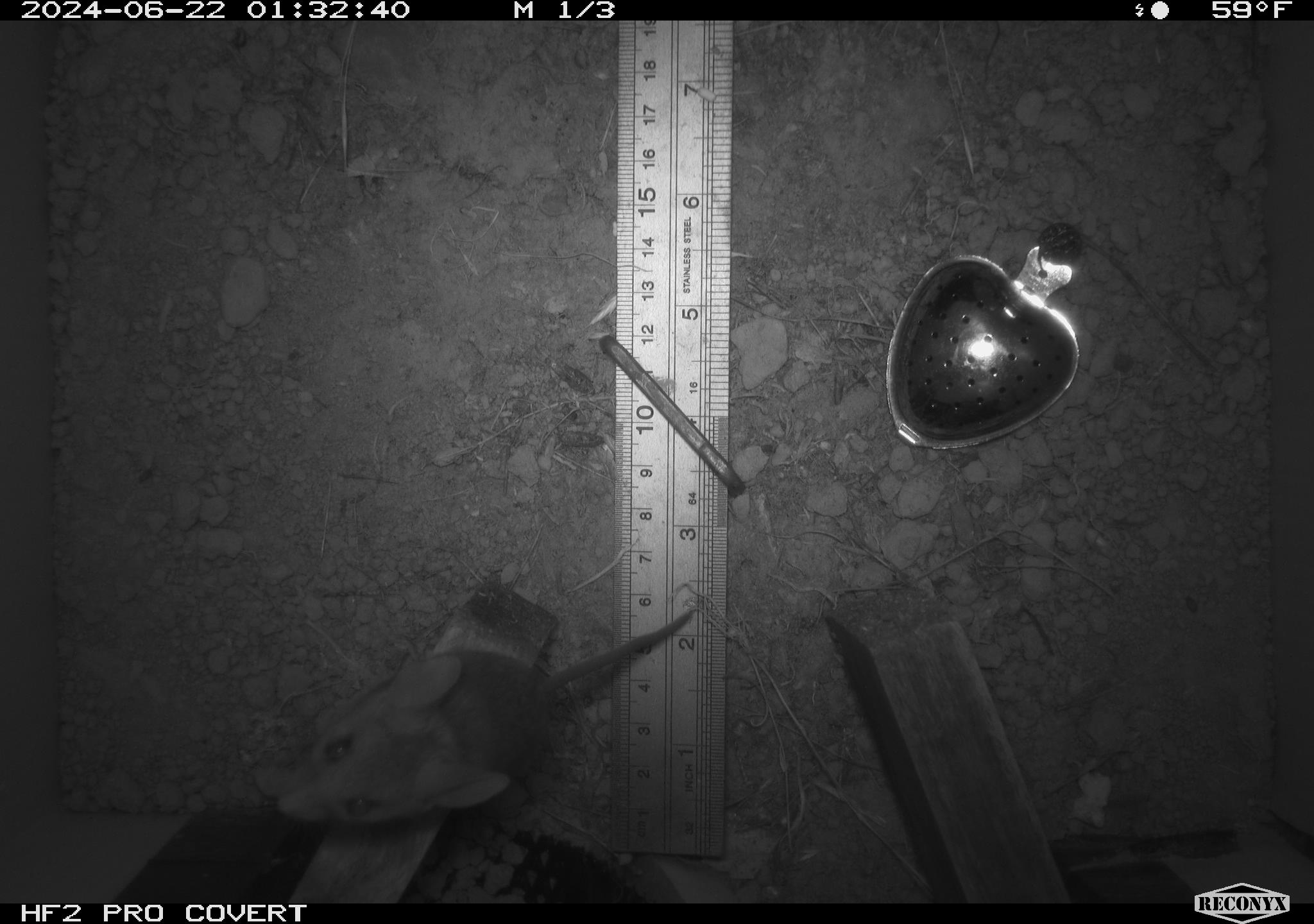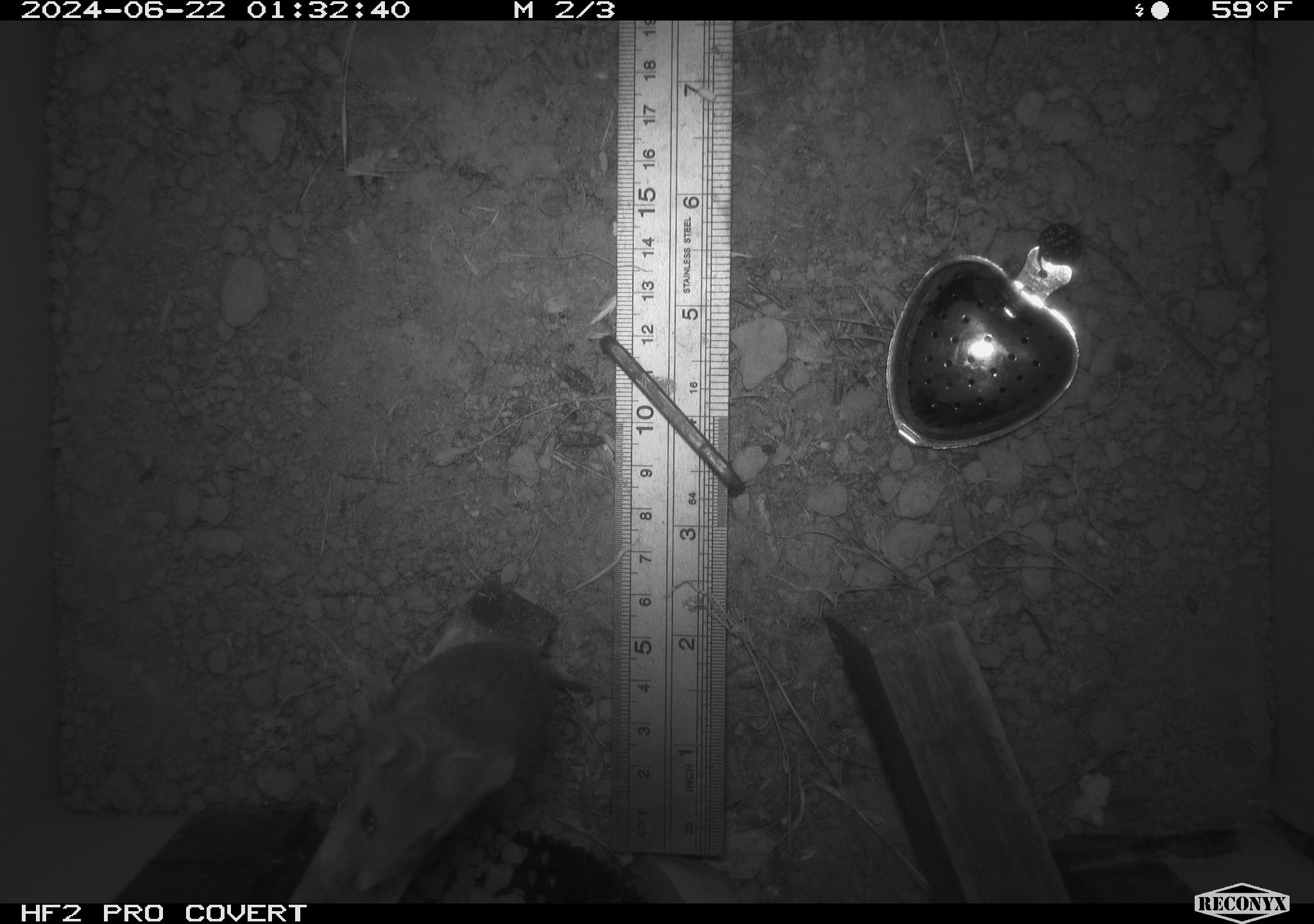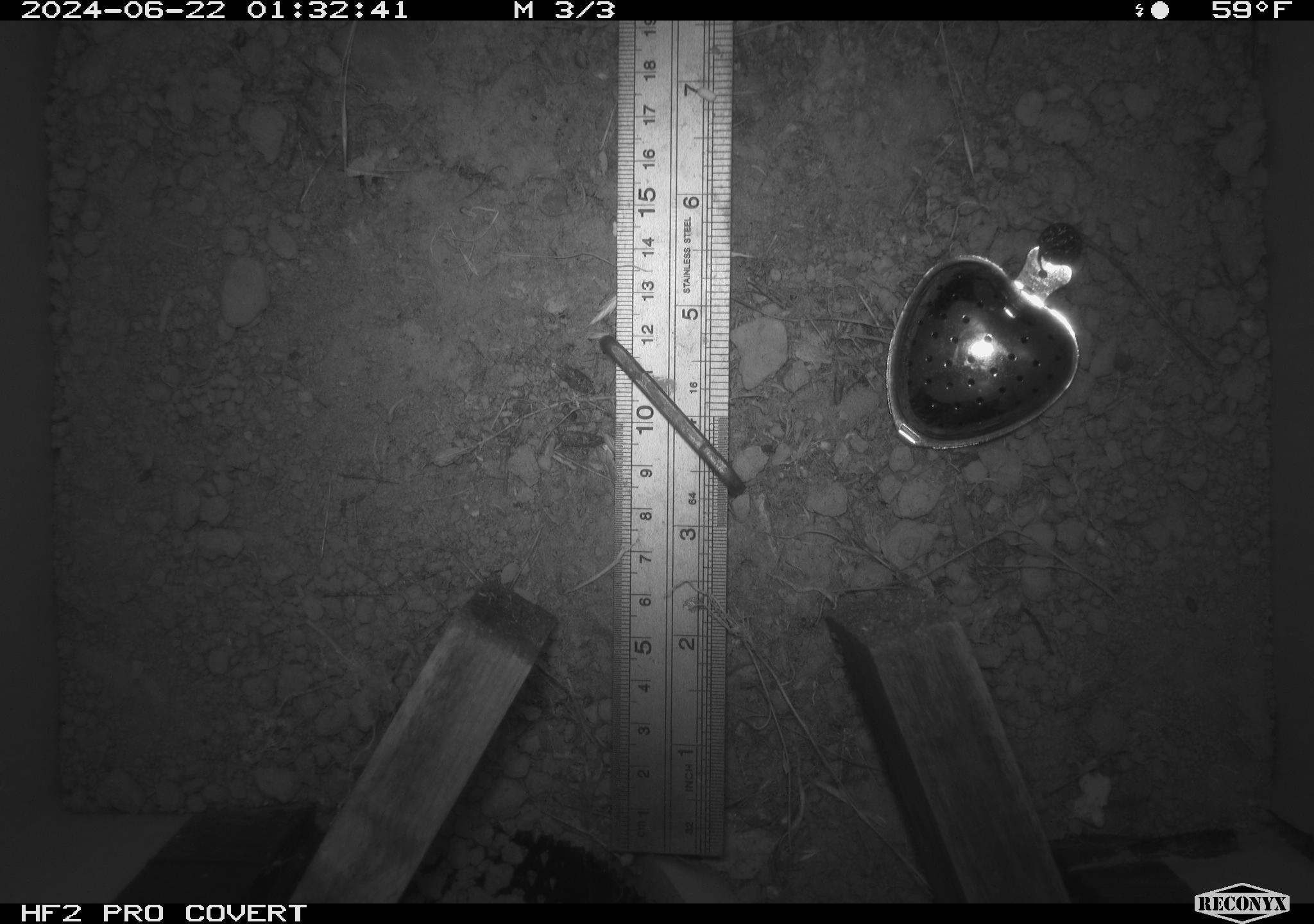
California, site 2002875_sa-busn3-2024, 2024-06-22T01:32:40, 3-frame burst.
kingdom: Animalia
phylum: Chordata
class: Mammalia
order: Rodentia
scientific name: Rodentia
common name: mouse species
Mouse species (Rodentia).